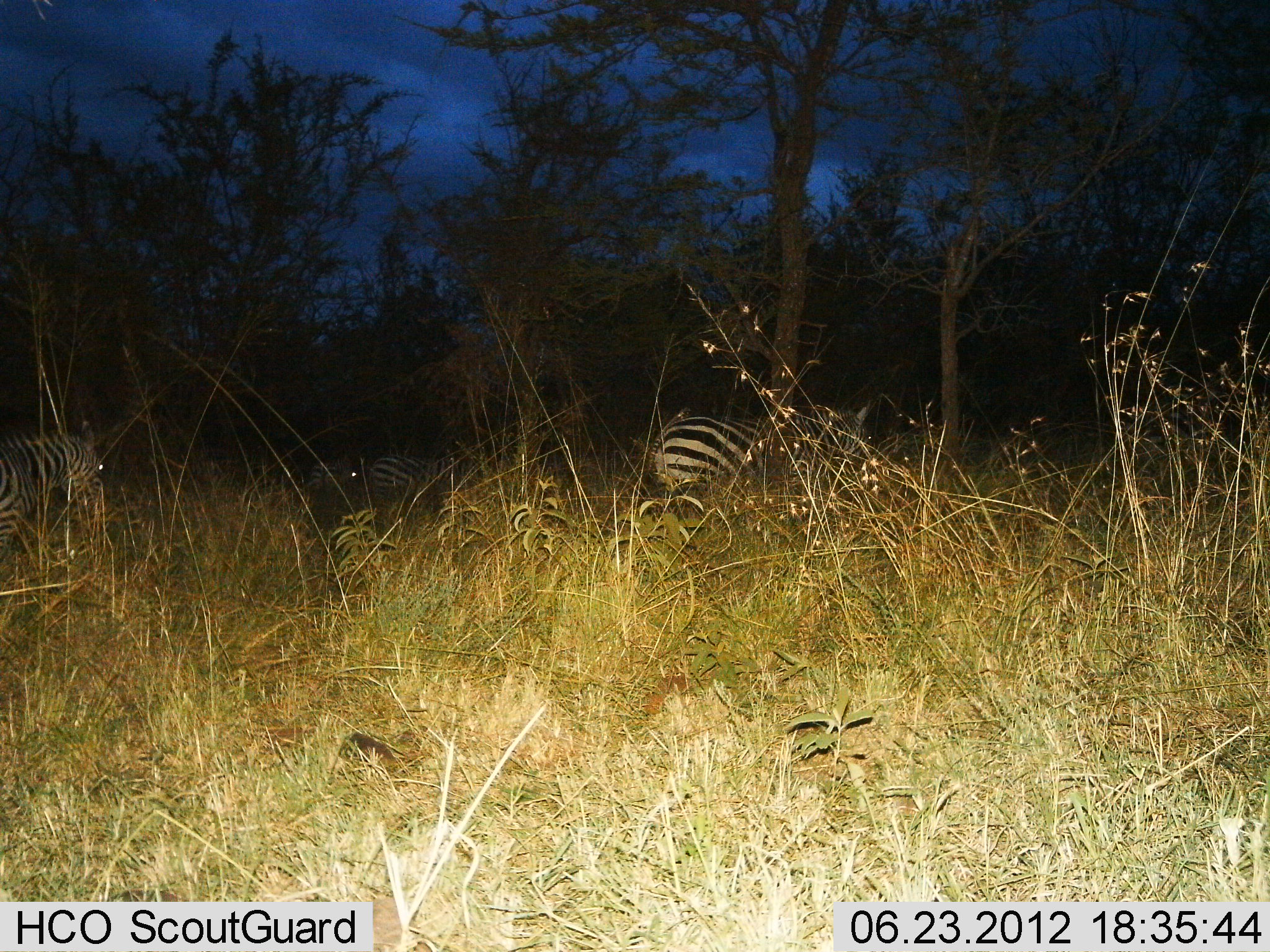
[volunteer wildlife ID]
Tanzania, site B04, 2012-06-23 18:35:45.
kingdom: Animalia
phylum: Chordata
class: Mammalia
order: Perissodactyla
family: Equidae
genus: Equus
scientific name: Equus quagga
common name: plains zebra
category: zebra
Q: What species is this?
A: Zebra (plains zebra) (Equus quagga).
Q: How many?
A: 4.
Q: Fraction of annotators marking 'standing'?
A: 64%.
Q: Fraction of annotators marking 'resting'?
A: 9%.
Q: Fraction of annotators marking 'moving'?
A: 55%.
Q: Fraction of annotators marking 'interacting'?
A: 0%.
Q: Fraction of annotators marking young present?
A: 0%.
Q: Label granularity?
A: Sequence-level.